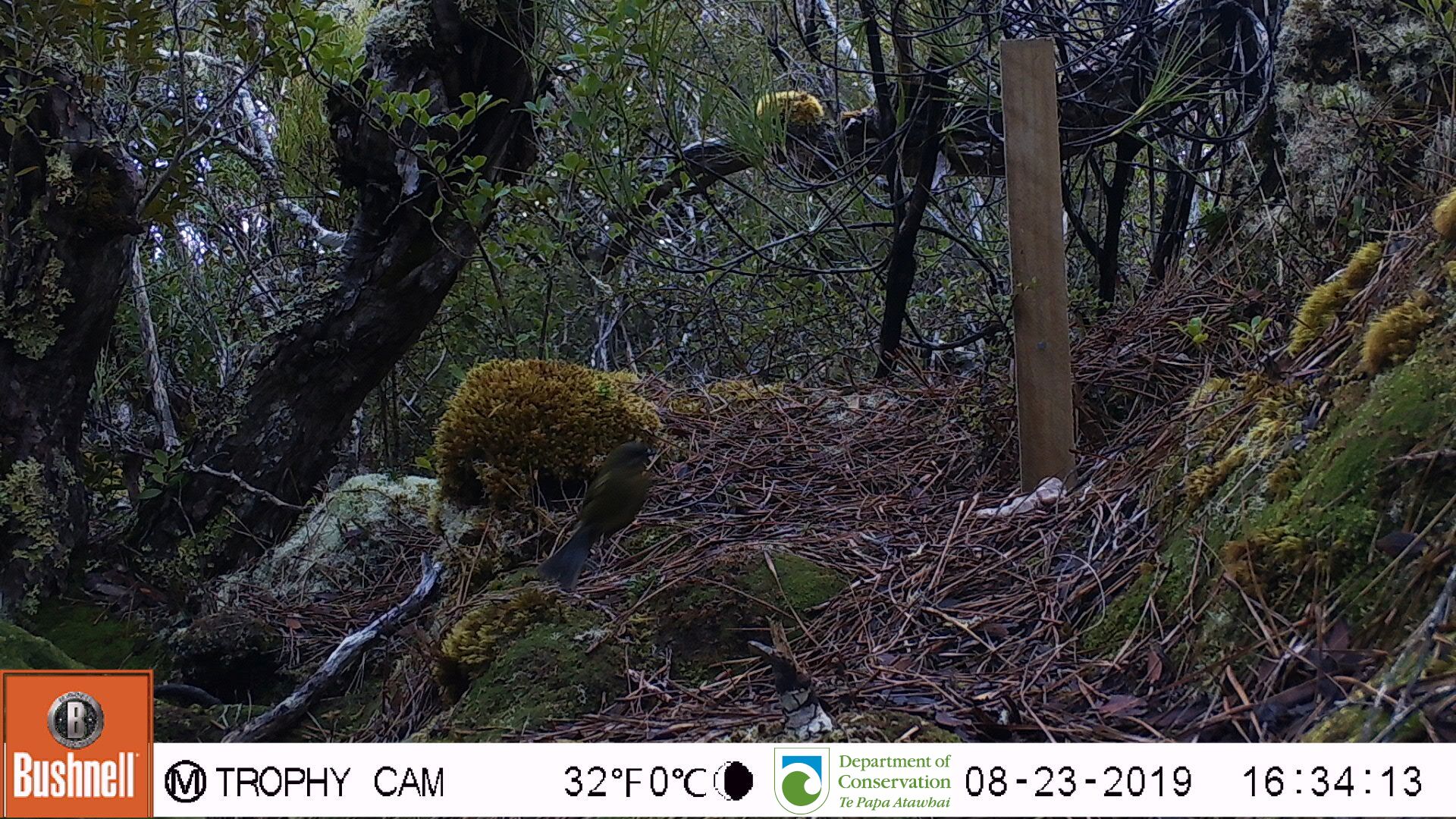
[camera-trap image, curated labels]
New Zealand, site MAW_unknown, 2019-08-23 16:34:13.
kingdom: Animalia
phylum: Chordata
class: Aves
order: Passeriformes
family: Meliphagidae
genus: Anthornis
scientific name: Anthornis melanura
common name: new zealand bellbird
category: bellbird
Bellbird (new zealand bellbird) (Anthornis melanura).